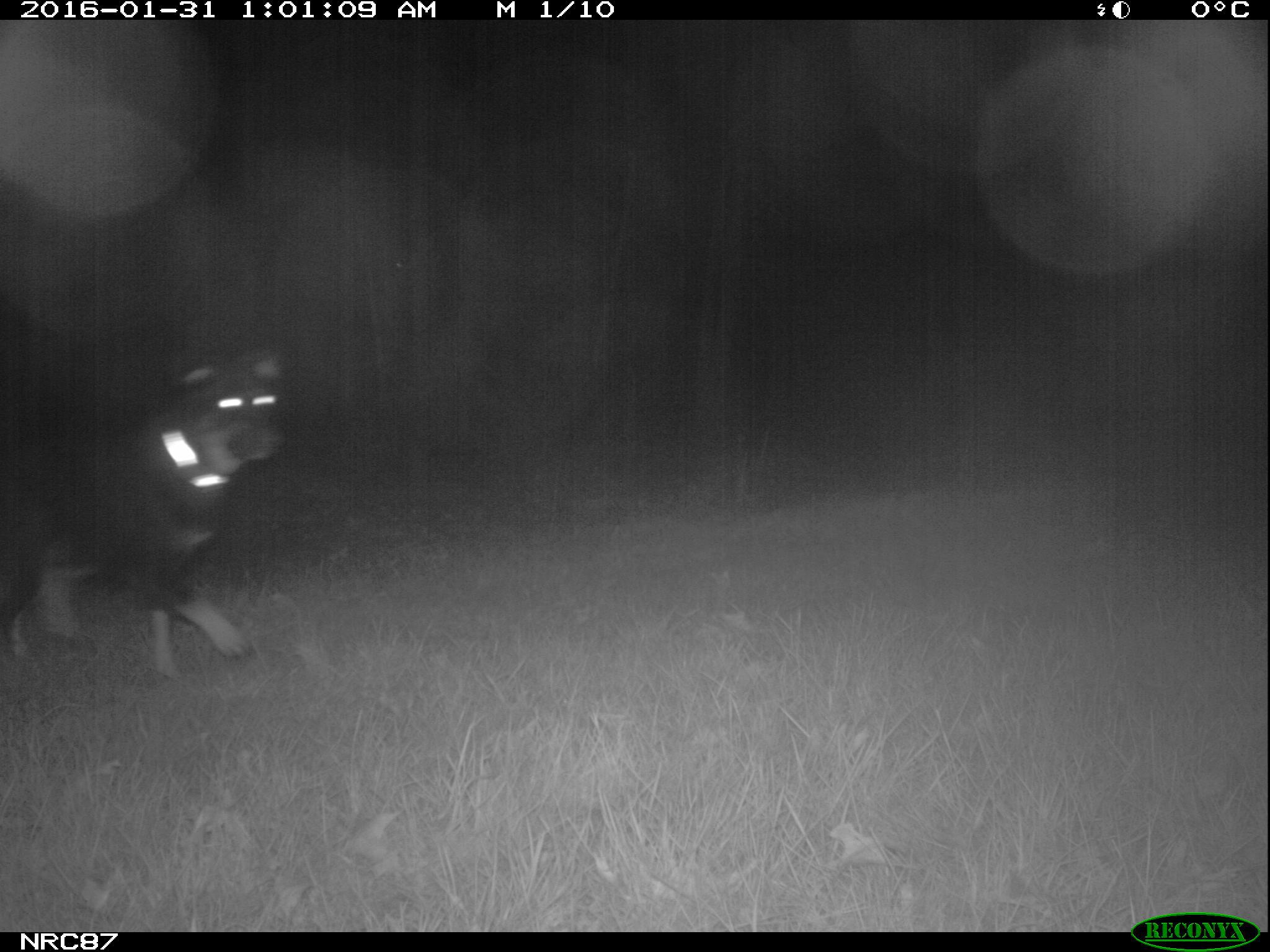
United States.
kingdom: Animalia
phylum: Chordata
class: Mammalia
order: Carnivora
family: Canidae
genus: Canis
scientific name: Canis familiaris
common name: domestic dog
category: Dog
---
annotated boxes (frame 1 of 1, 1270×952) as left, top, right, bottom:
Dog: 2, 335, 300, 687